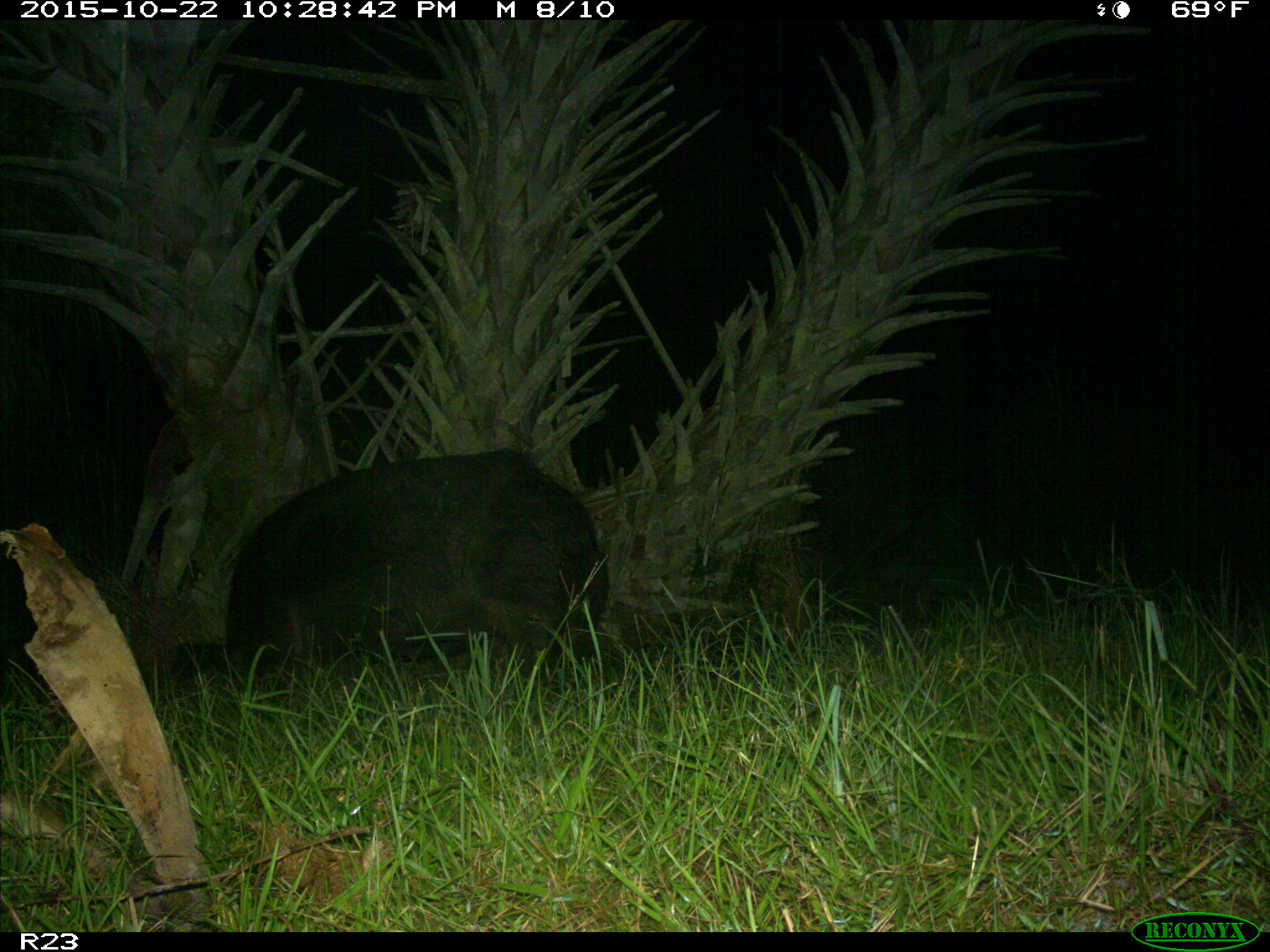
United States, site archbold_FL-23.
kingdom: Animalia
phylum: Chordata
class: Mammalia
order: Artiodactyla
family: Suidae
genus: Sus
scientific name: Sus scrofa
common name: wild boar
Sus scrofa (wild boar).